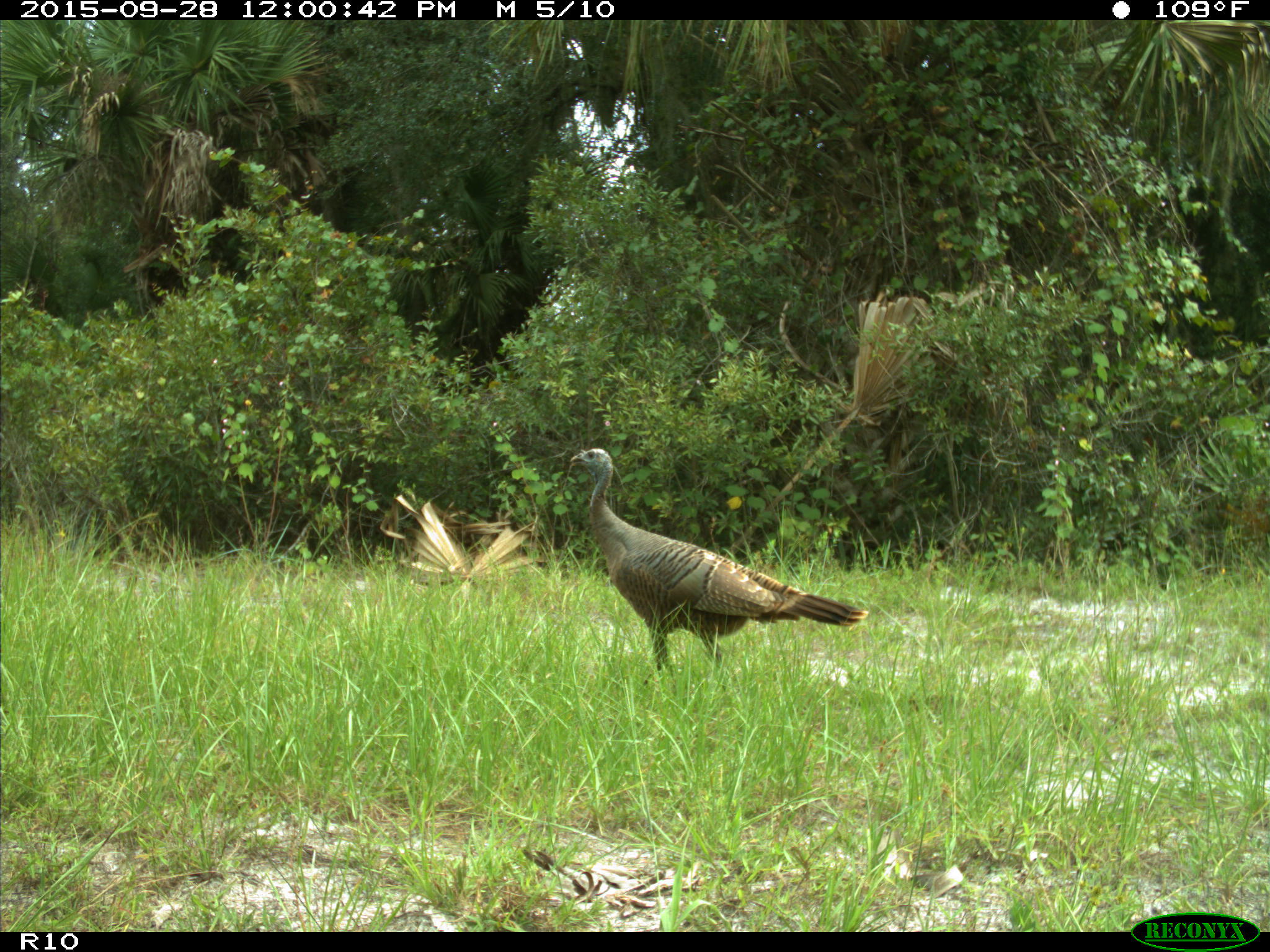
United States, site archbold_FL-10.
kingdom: Animalia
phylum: Chordata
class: Aves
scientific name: Aves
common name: birds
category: unidentified bird